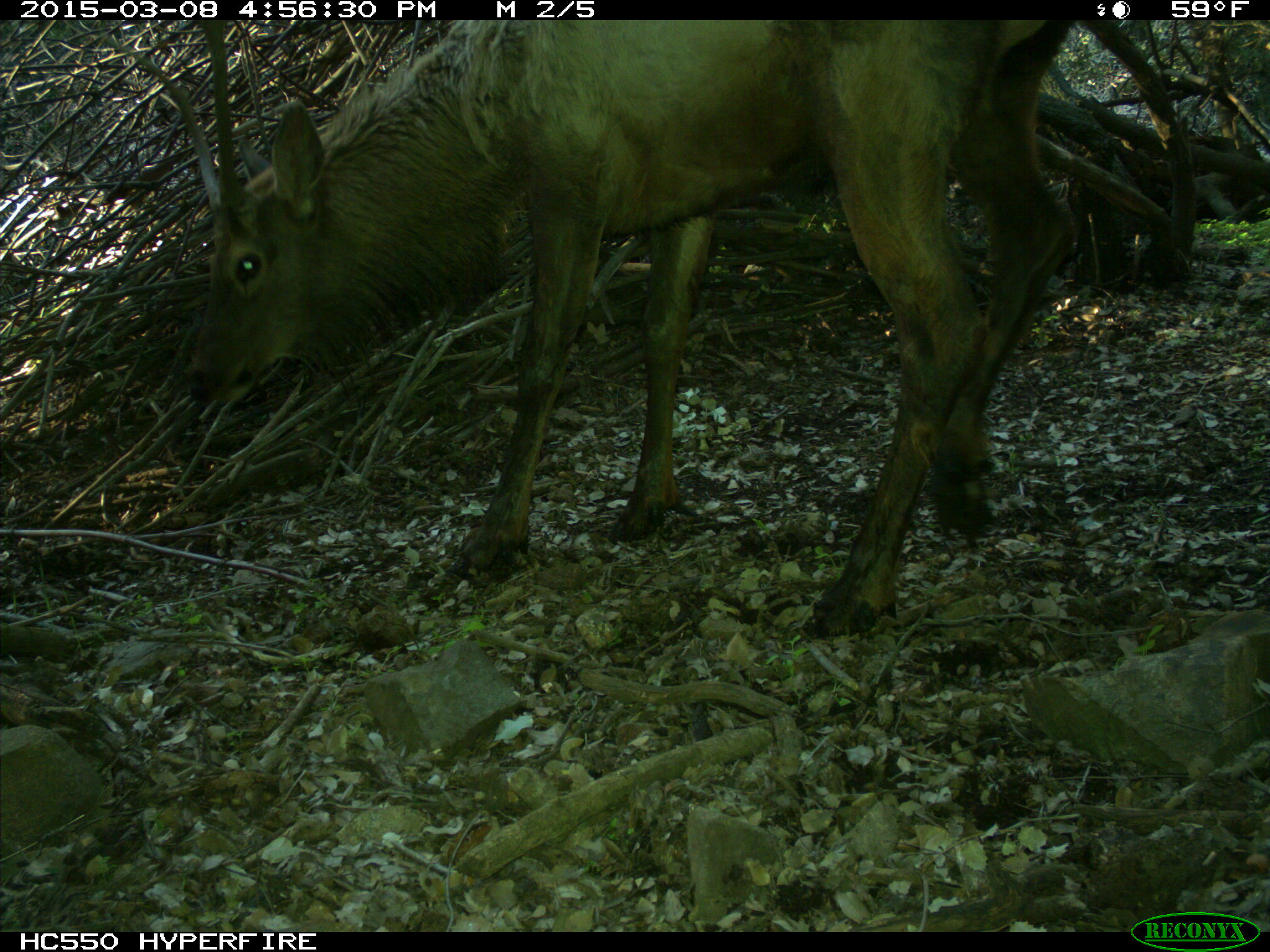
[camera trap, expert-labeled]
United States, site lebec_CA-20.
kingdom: Animalia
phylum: Chordata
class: Mammalia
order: Artiodactyla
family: Cervidae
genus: Cervus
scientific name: Cervus canadensis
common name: elk